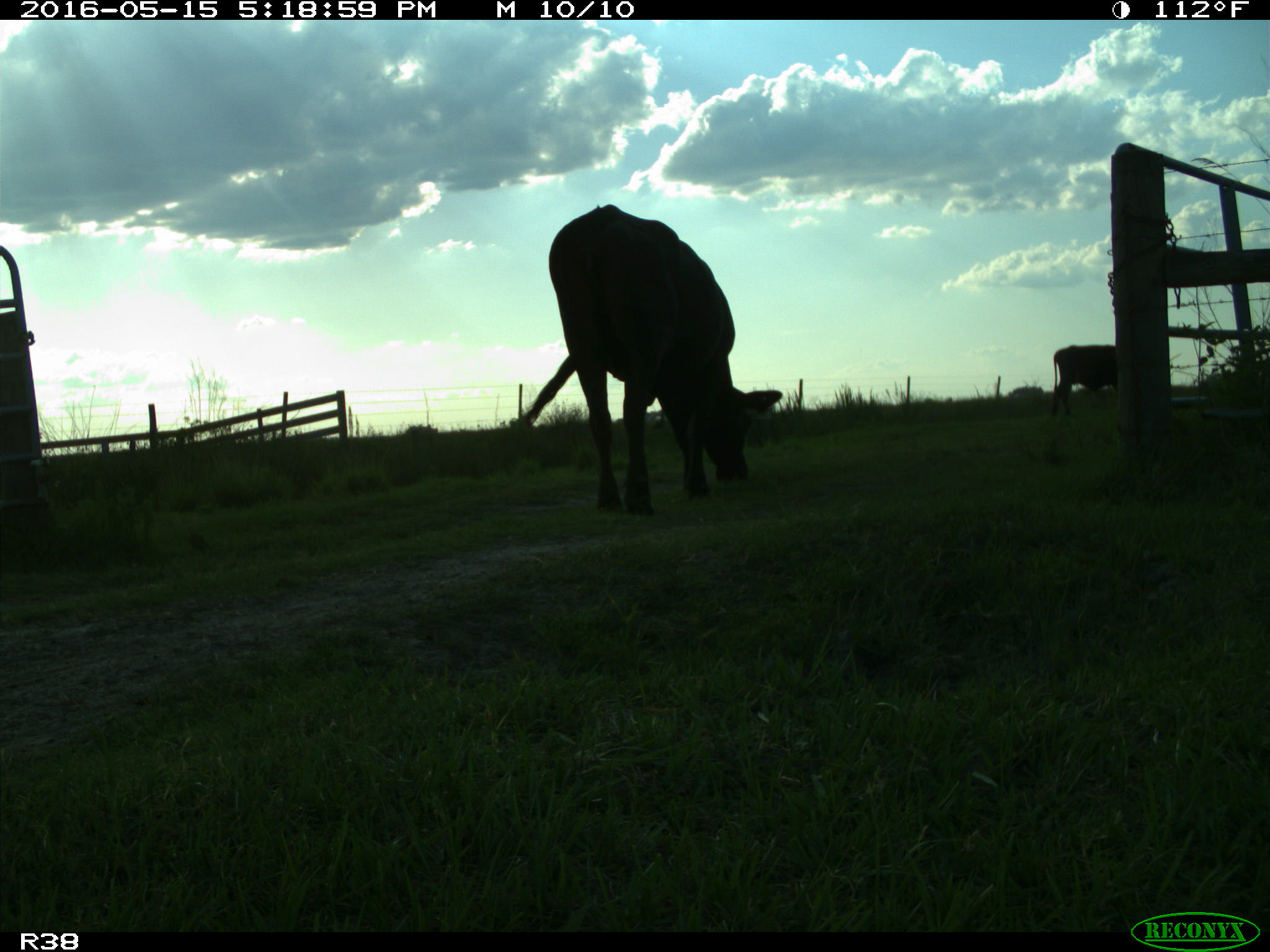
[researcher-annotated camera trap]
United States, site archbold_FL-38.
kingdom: Animalia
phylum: Chordata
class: Mammalia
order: Artiodactyla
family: Bovidae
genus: Bos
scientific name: Bos taurus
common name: domestic cow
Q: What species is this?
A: Bos taurus (domestic cow).